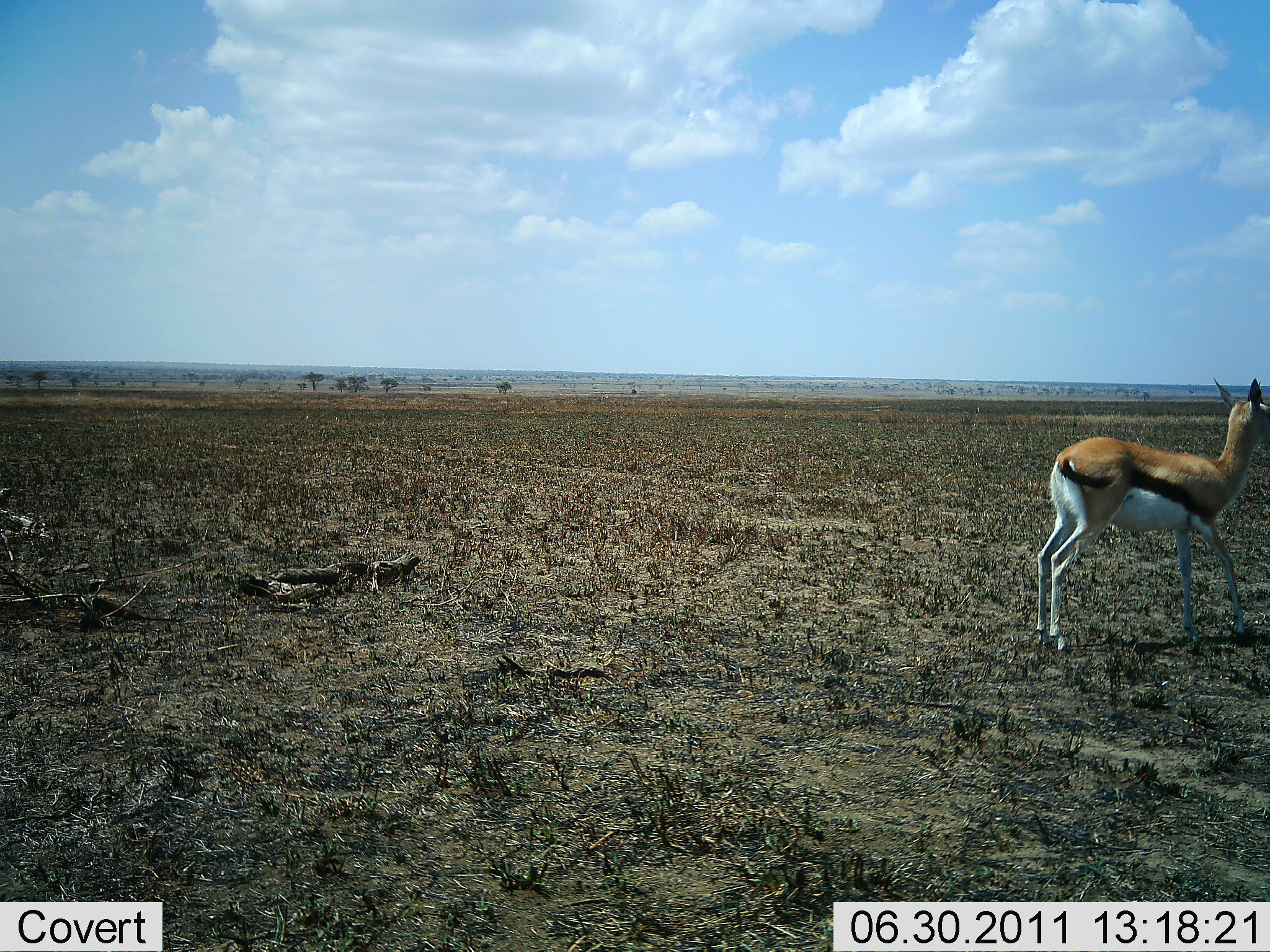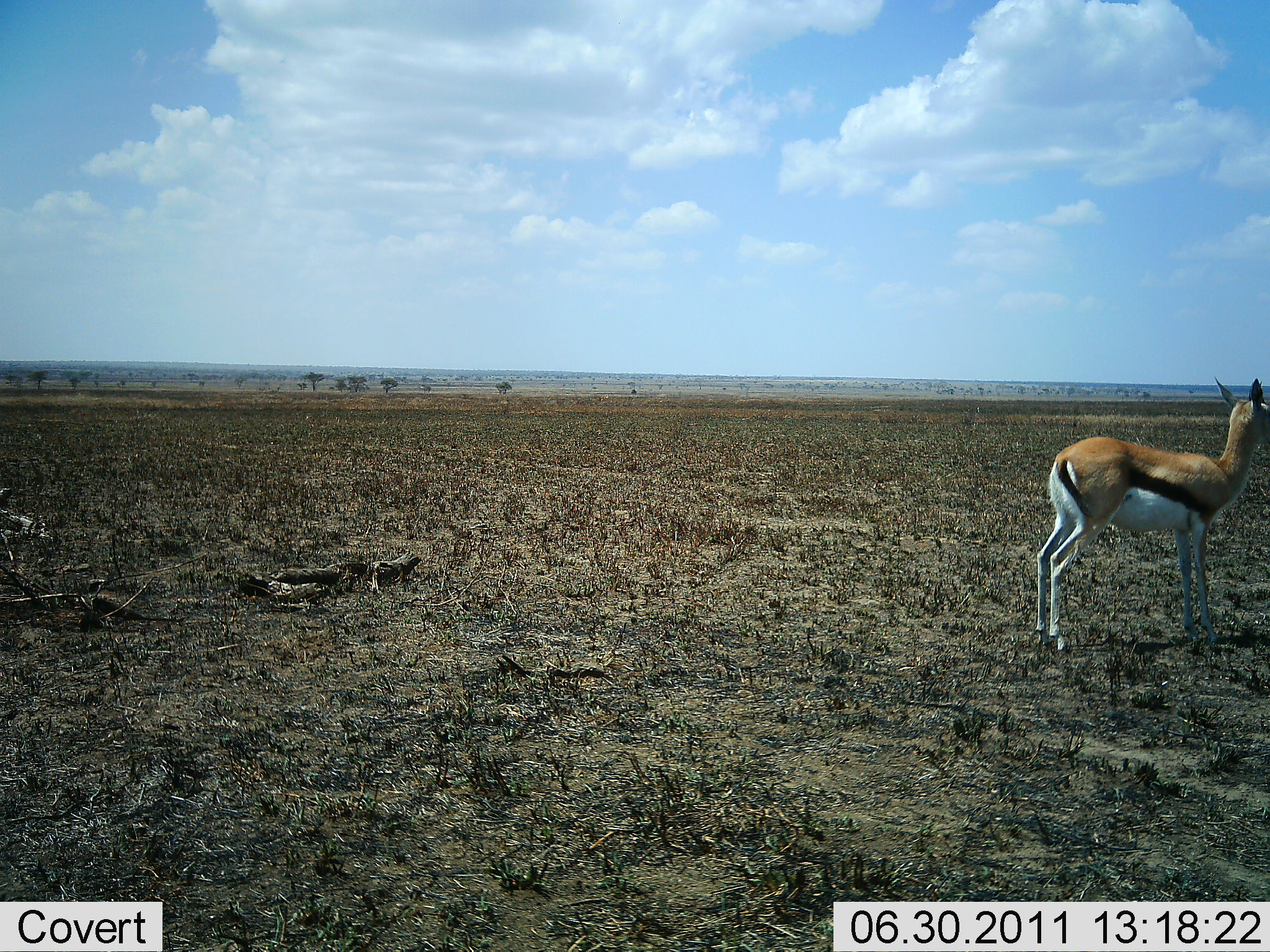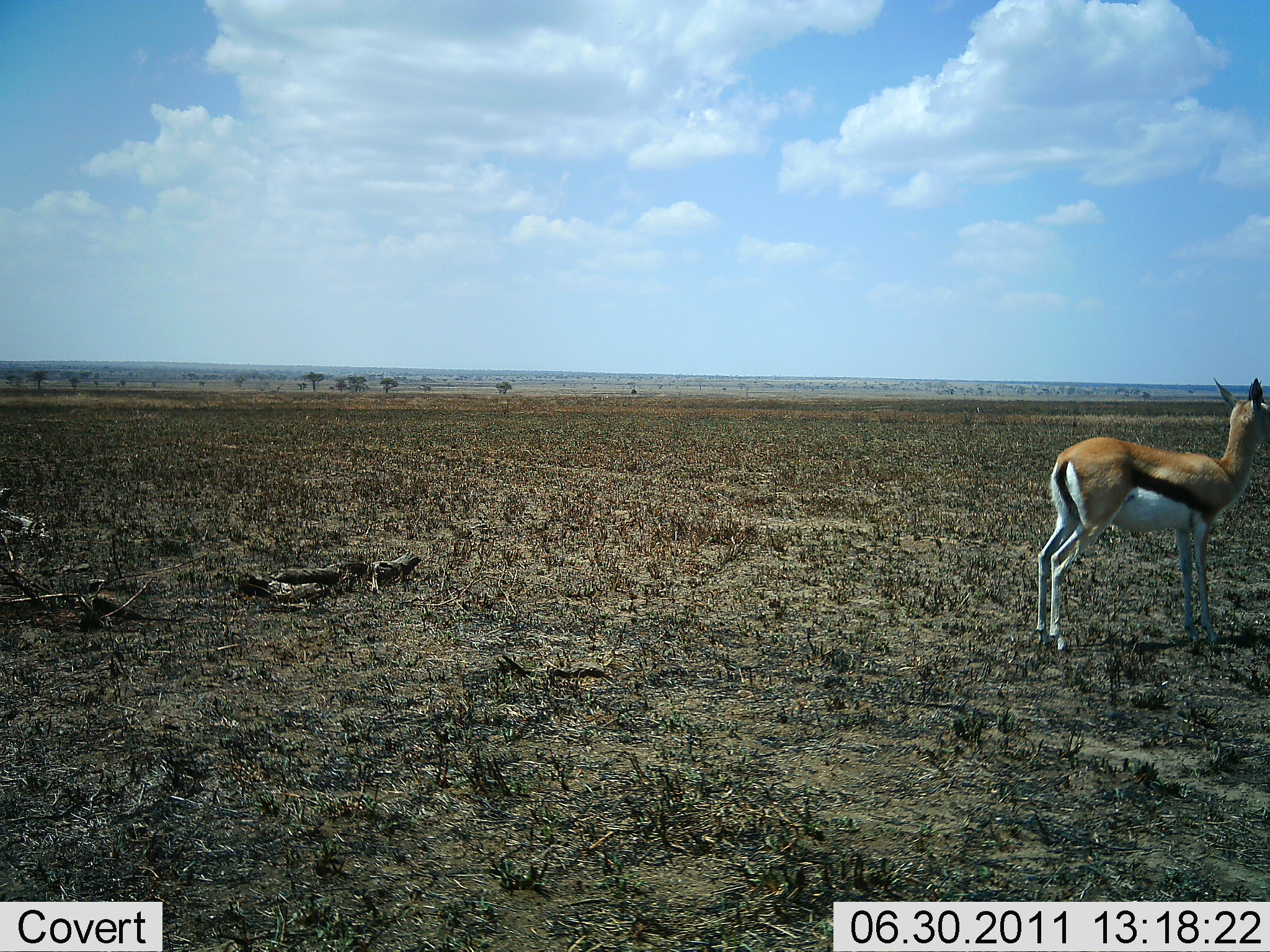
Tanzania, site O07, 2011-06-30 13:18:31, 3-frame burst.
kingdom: Animalia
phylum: Chordata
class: Mammalia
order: Artiodactyla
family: Bovidae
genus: Eudorcas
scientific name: Eudorcas thomsonii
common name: thomson's gazelle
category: gazellethomsons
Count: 1.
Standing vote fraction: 90%.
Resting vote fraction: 0%.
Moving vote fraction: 10%.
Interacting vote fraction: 0%.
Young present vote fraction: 0%.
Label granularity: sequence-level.